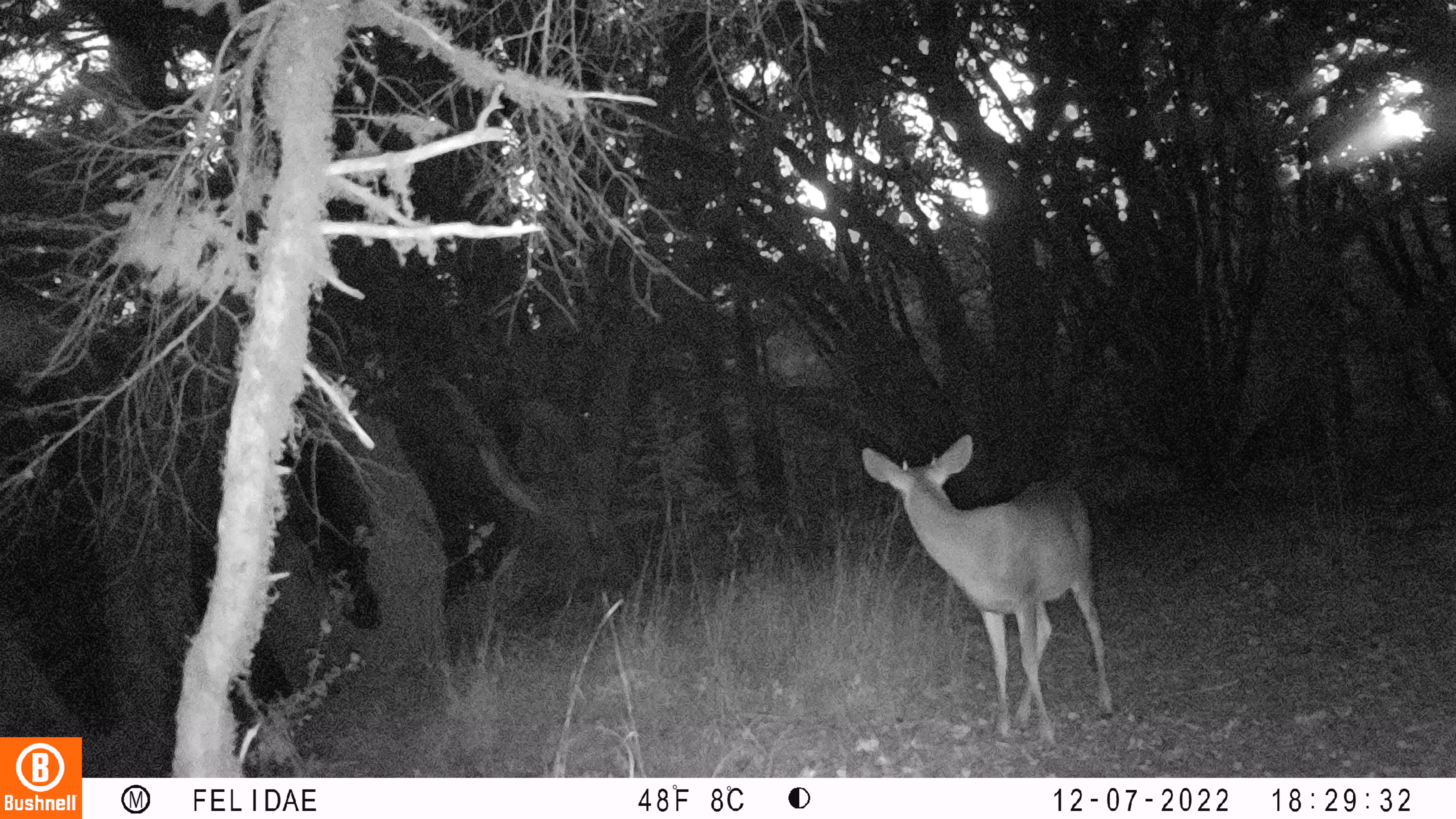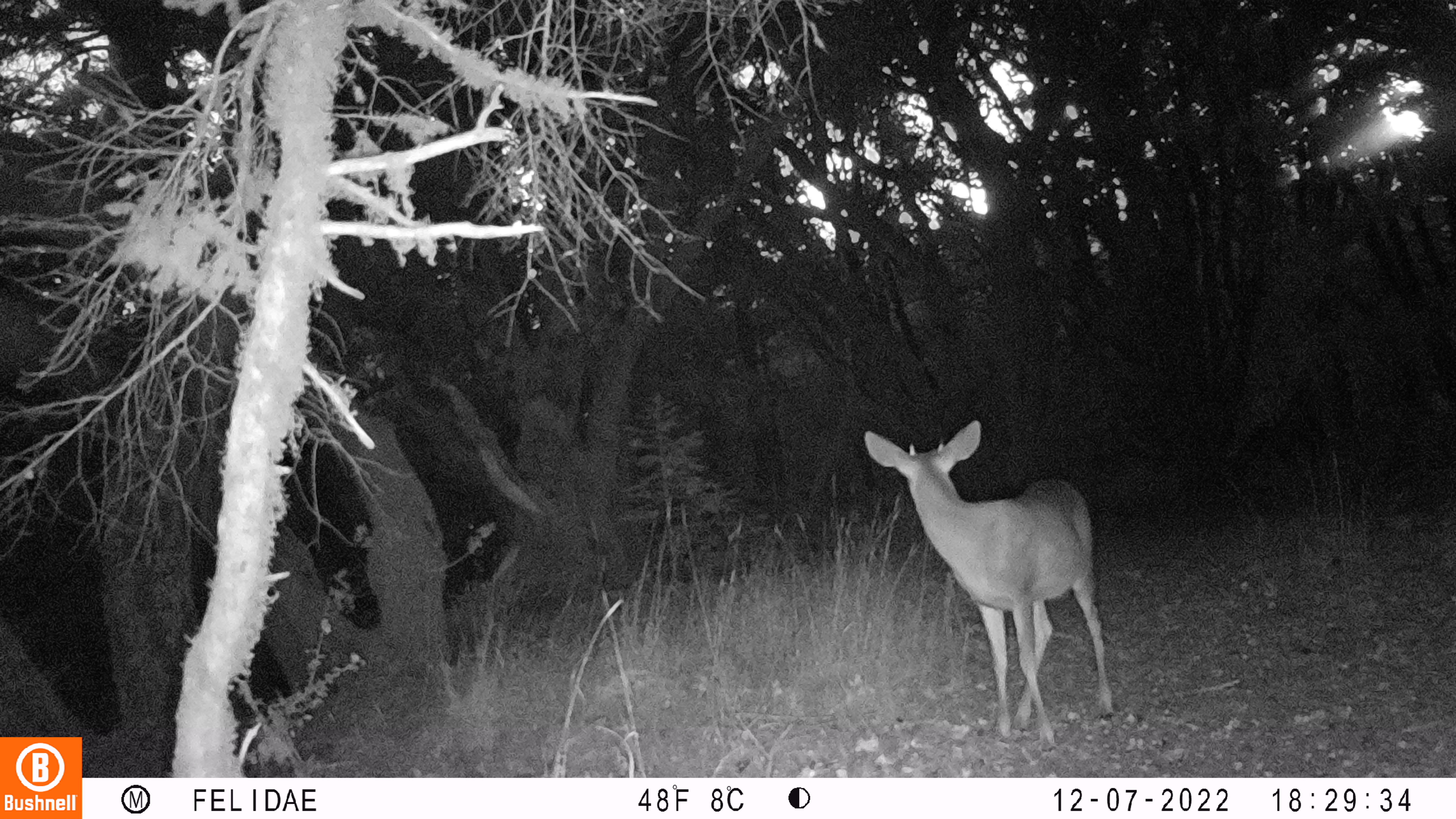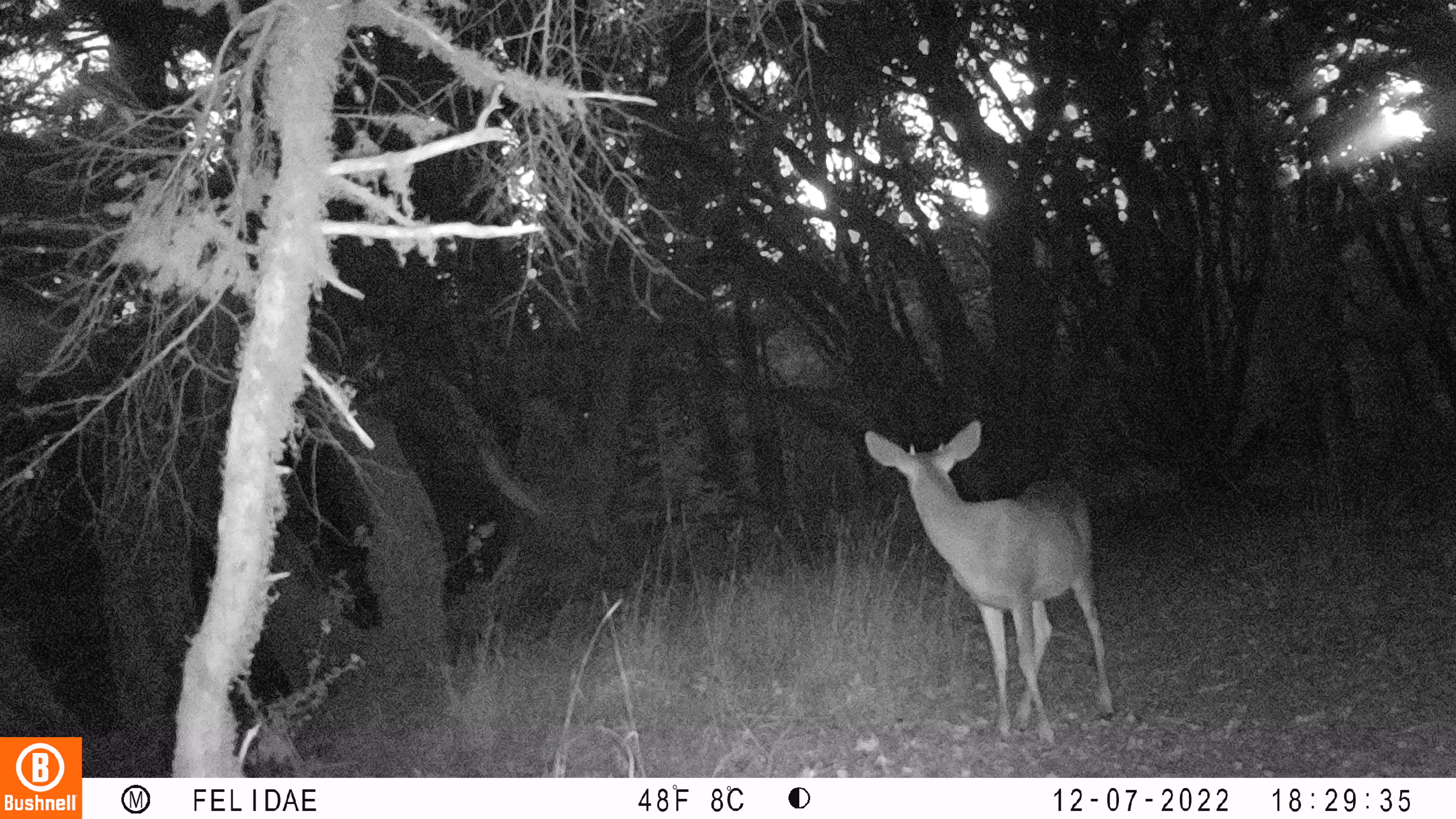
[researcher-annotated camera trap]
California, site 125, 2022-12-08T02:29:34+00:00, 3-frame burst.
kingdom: Animalia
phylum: Chordata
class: Mammalia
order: Artiodactyla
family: Cervidae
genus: Odocoileus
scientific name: Odocoileus hemionus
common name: mule deer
Mule deer (Odocoileus hemionus).